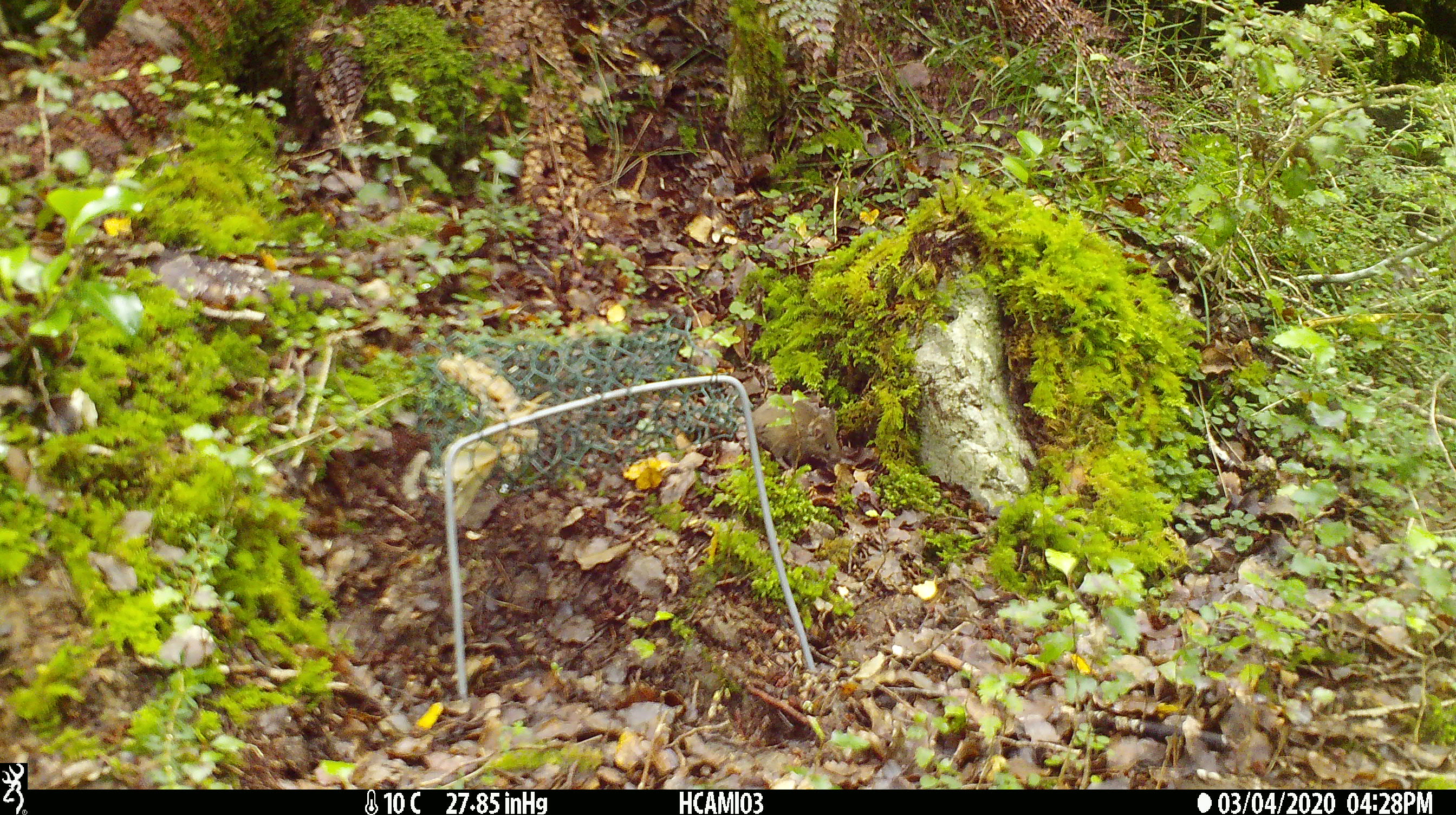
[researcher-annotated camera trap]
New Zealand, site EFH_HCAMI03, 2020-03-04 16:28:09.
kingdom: Animalia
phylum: Chordata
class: Mammalia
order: Rodentia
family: Muridae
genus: Mus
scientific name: Mus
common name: mouse